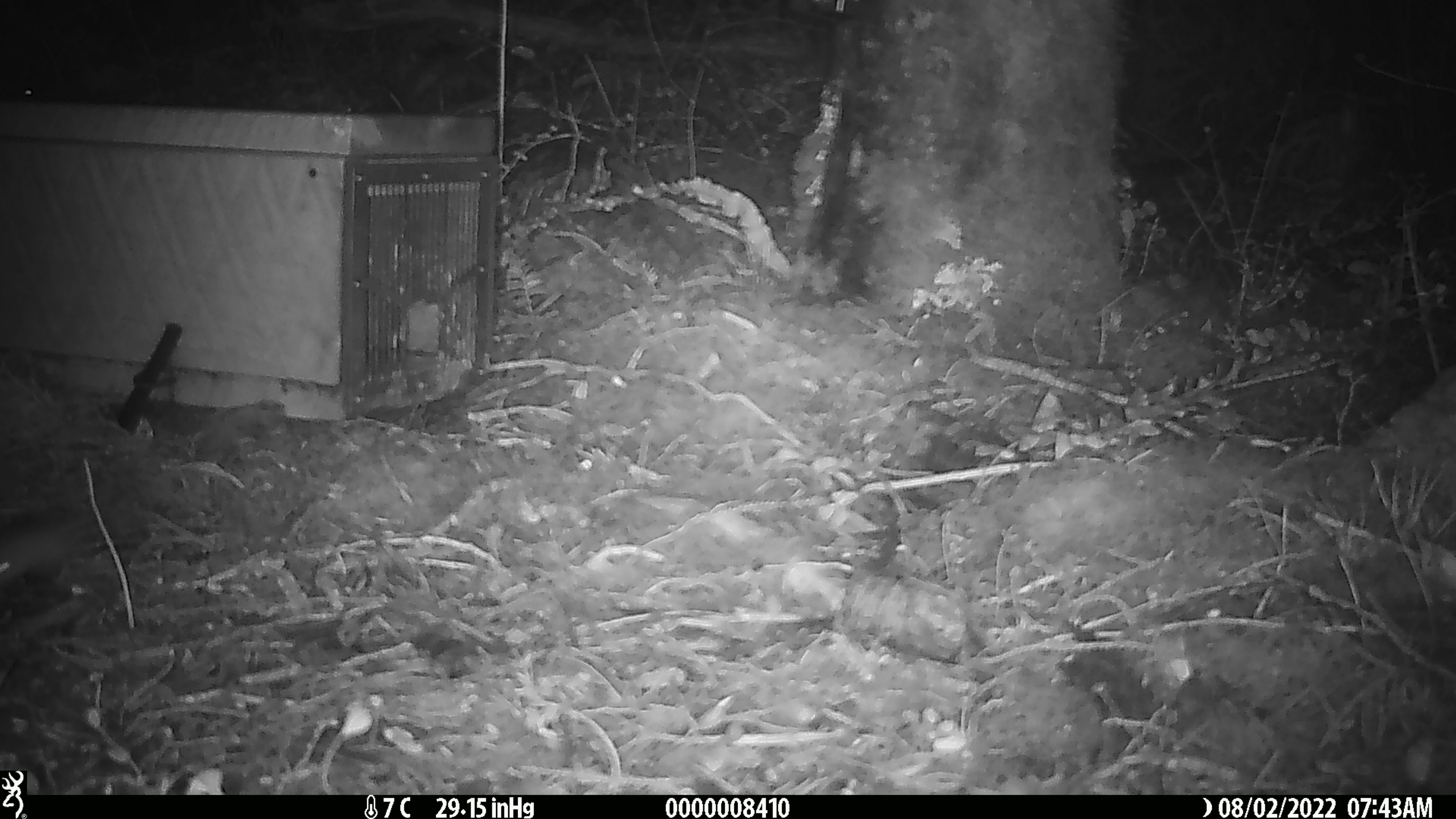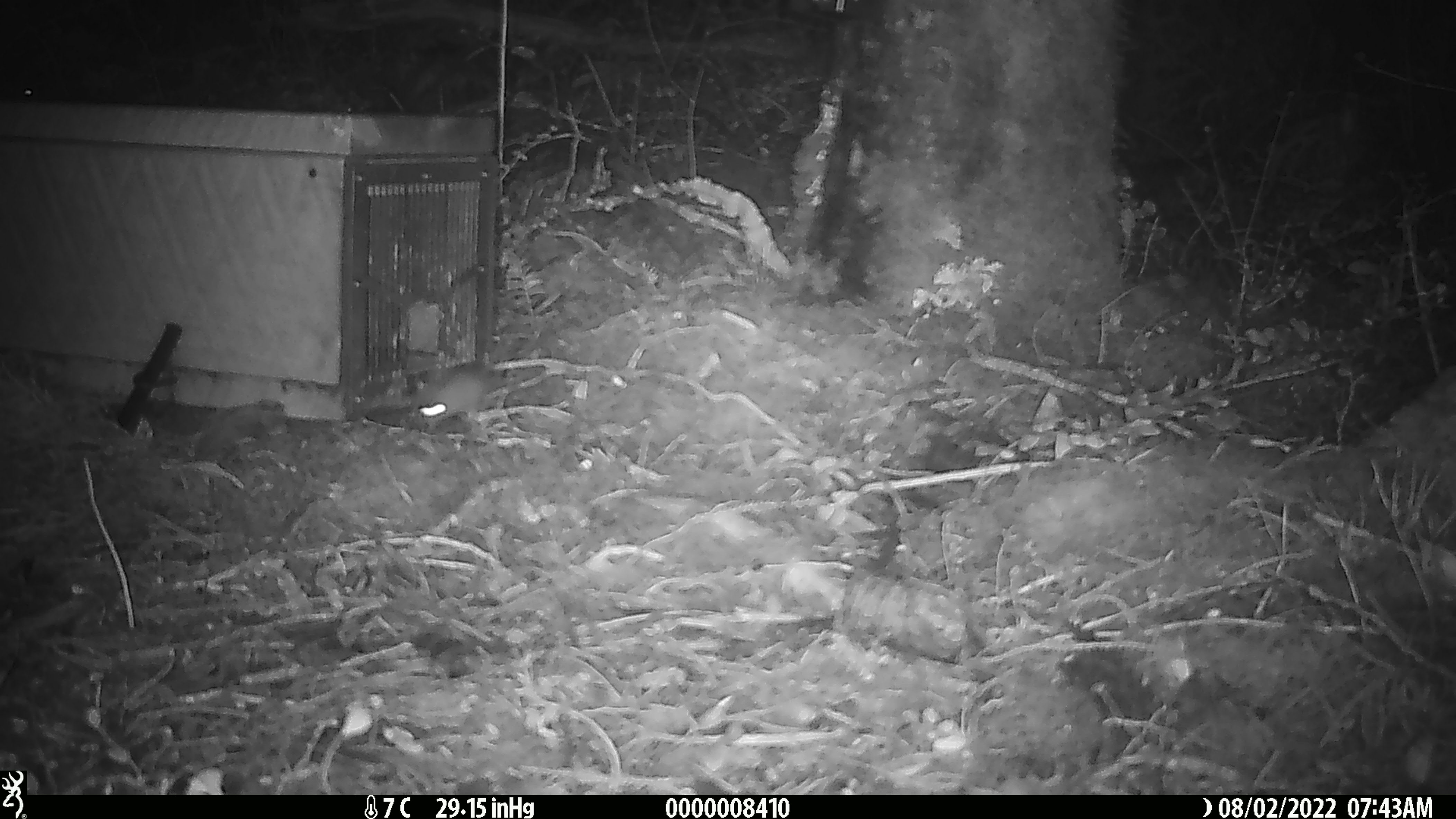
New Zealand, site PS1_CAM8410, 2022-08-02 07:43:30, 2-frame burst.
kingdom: Animalia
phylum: Chordata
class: Mammalia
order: Rodentia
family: Muridae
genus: Mus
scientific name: Mus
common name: mouse